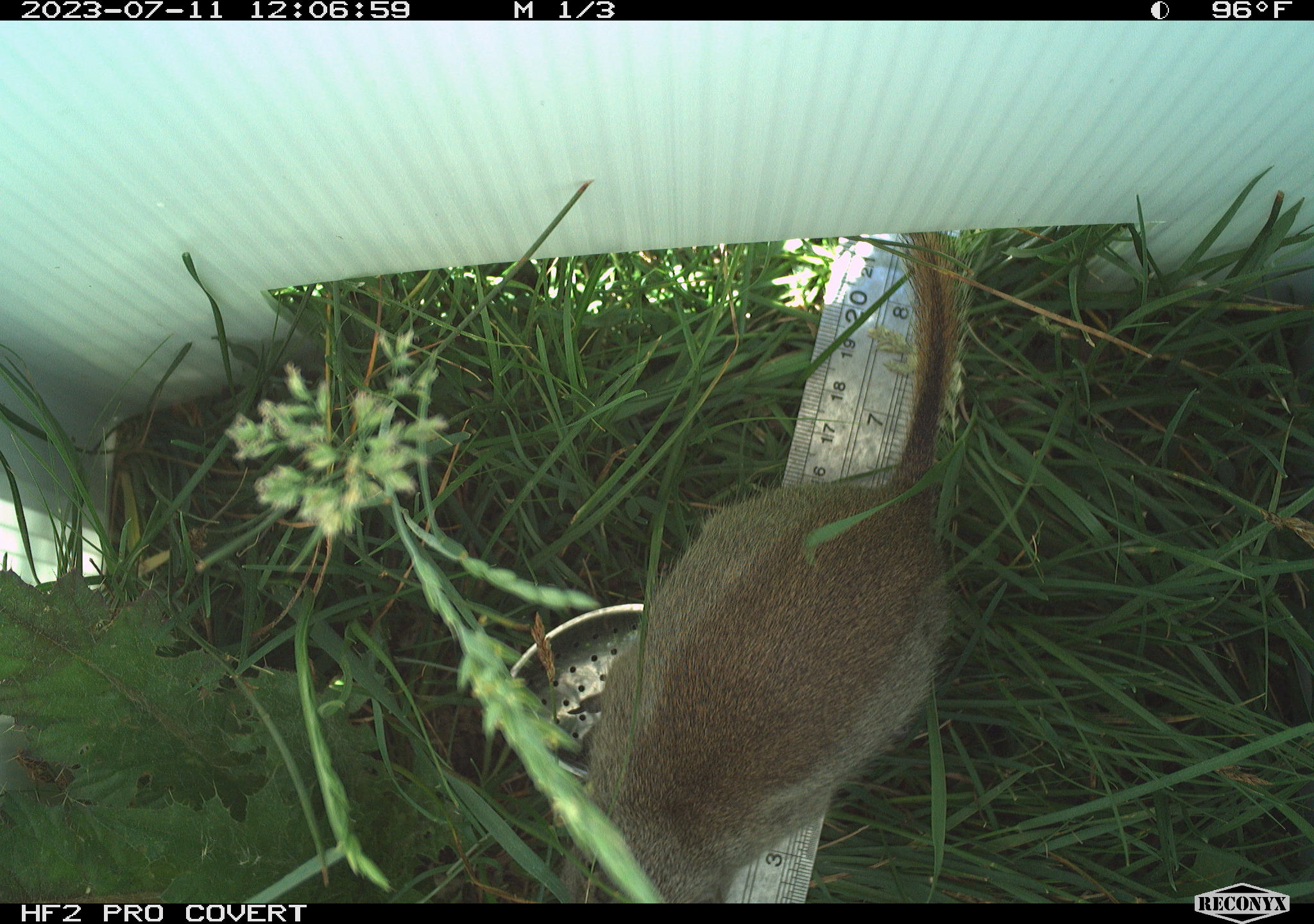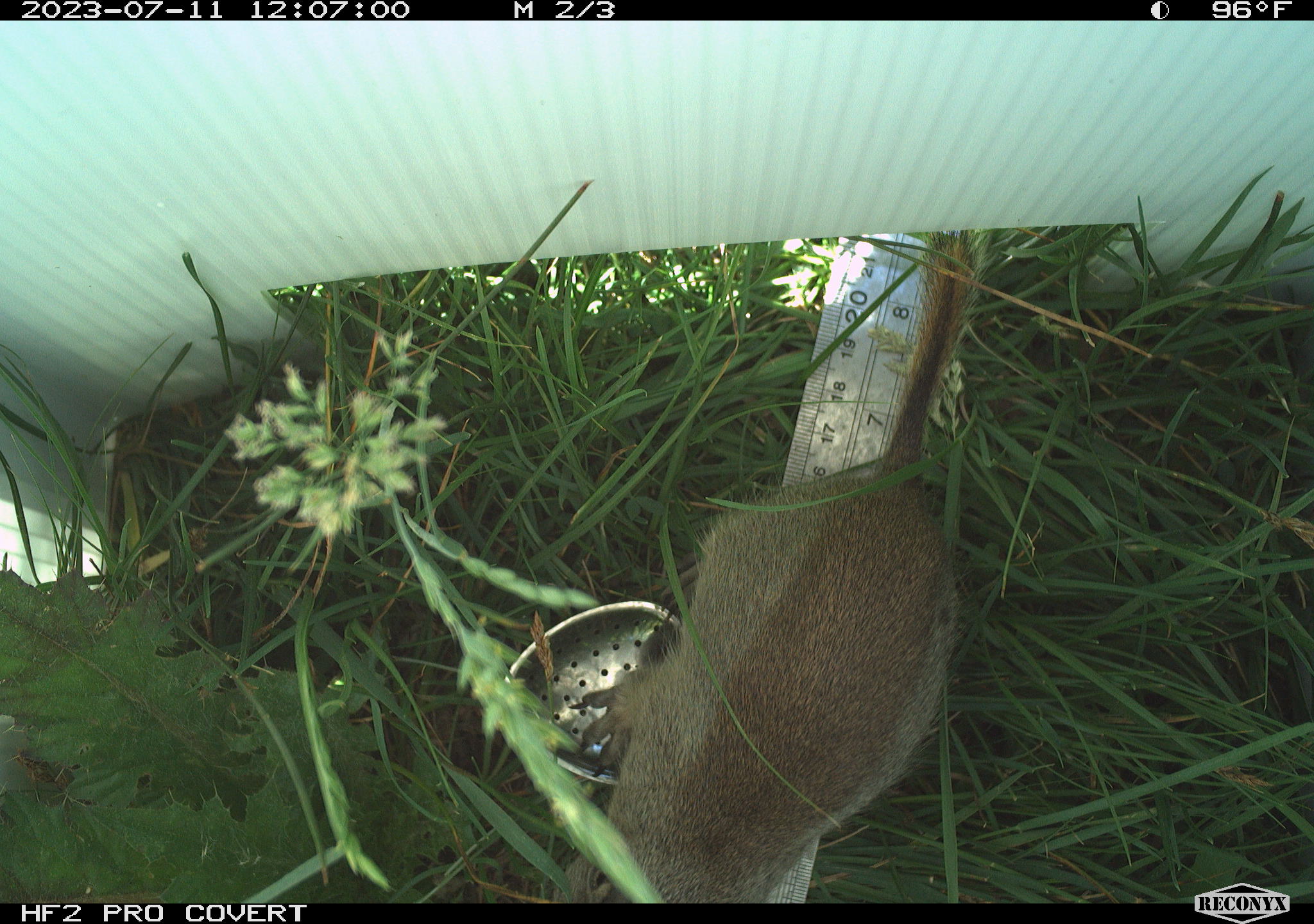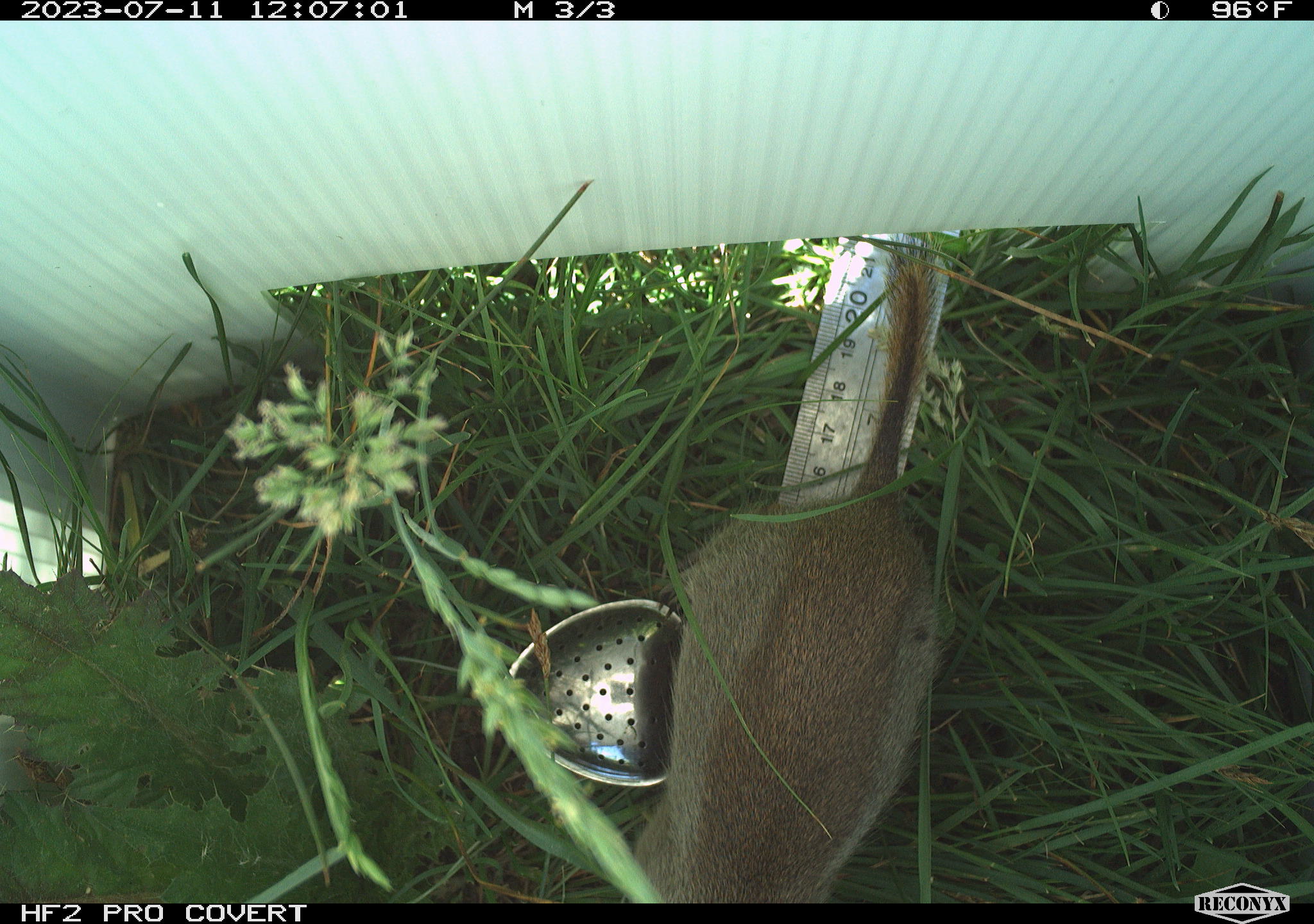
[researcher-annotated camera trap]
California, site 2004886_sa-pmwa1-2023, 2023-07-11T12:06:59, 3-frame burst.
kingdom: Animalia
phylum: Chordata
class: Mammalia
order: Rodentia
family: Sciuridae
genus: Urocitellus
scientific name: Urocitellus beldingi beldingi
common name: belding's ground squirrel